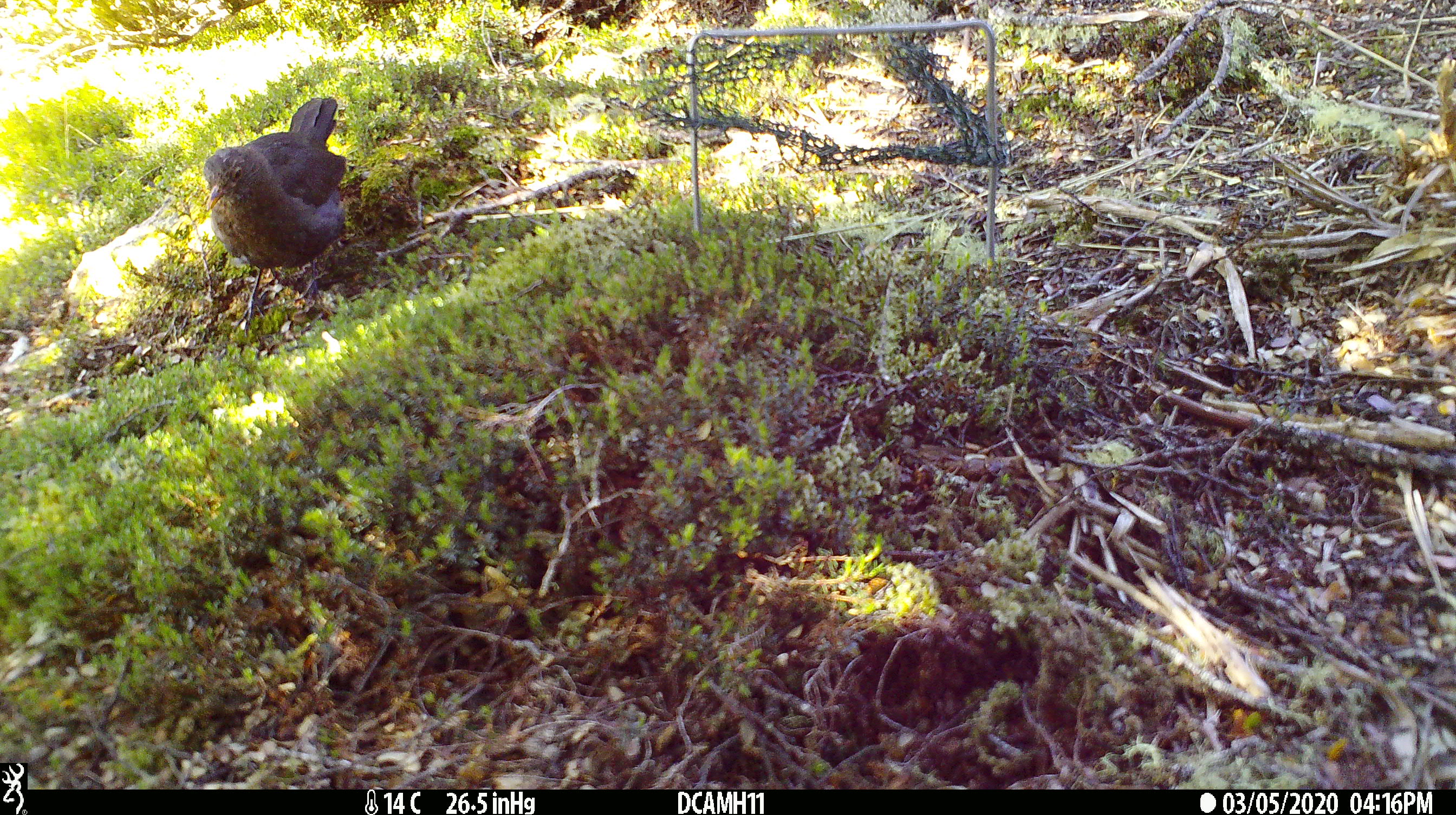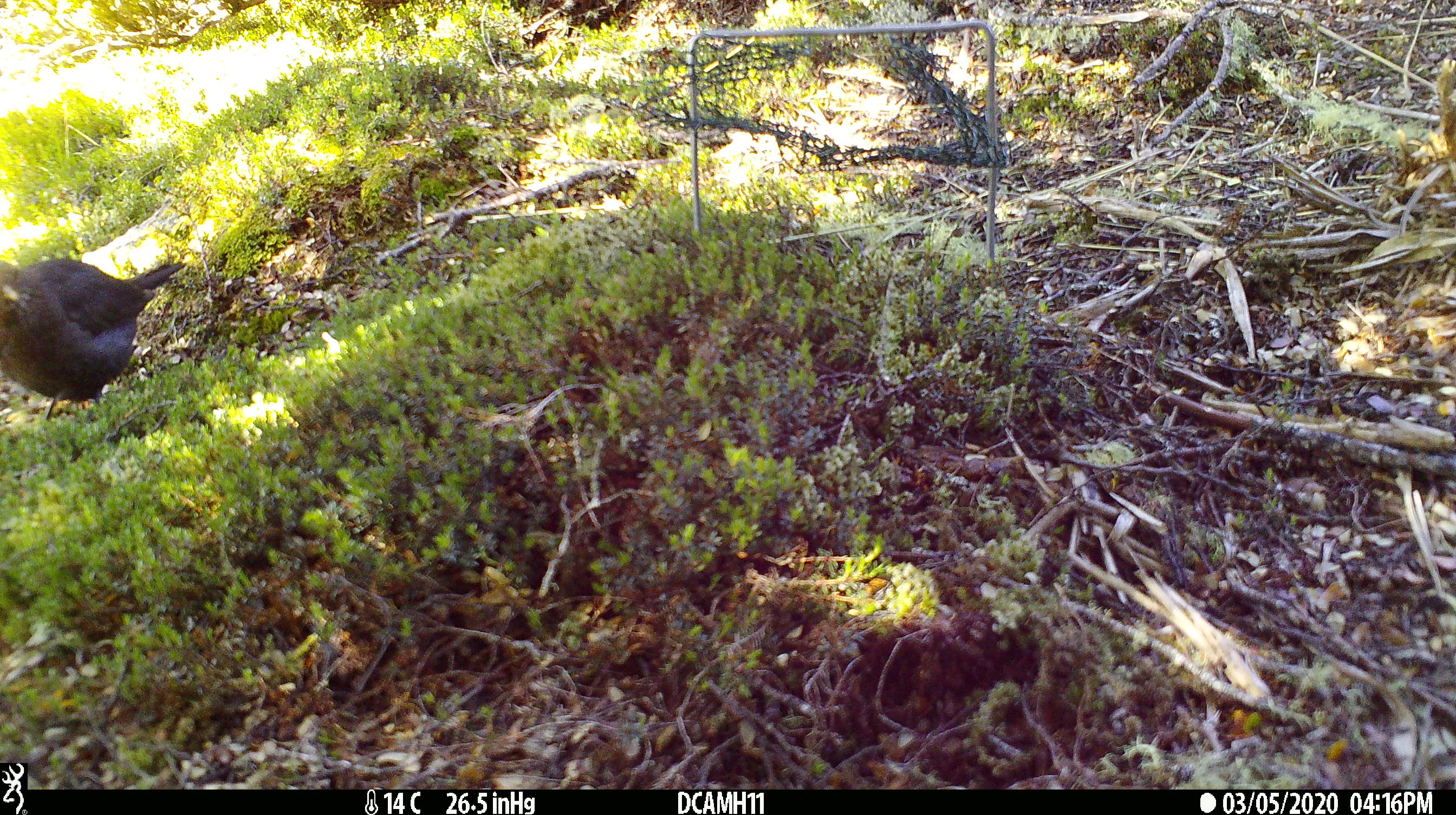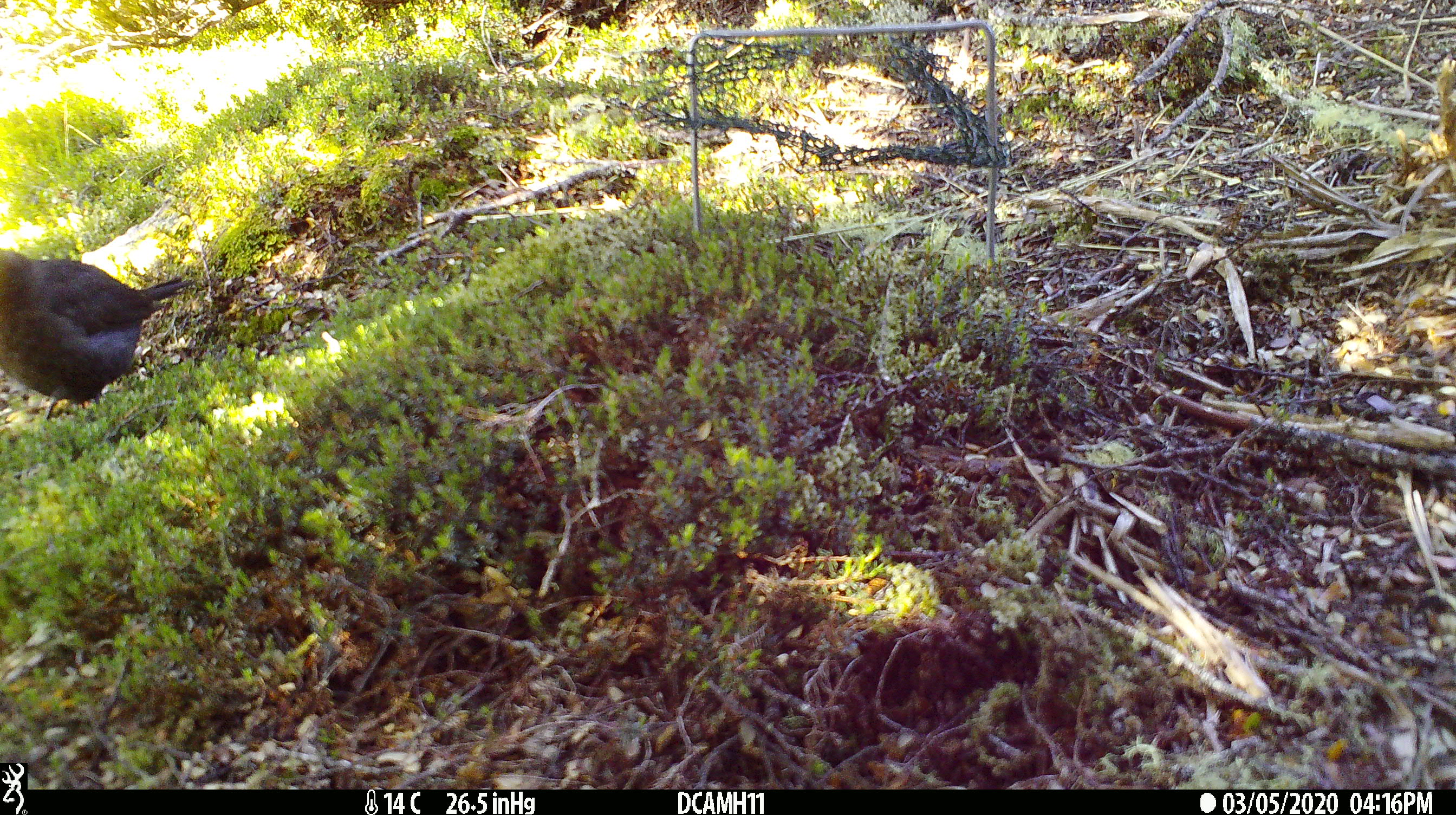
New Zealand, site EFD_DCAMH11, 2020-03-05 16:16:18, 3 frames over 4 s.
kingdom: Animalia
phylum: Chordata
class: Aves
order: Passeriformes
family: Turdidae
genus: Turdus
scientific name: Turdus merula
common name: eurasian blackbird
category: blackbird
Blackbird (eurasian blackbird) (Turdus merula).